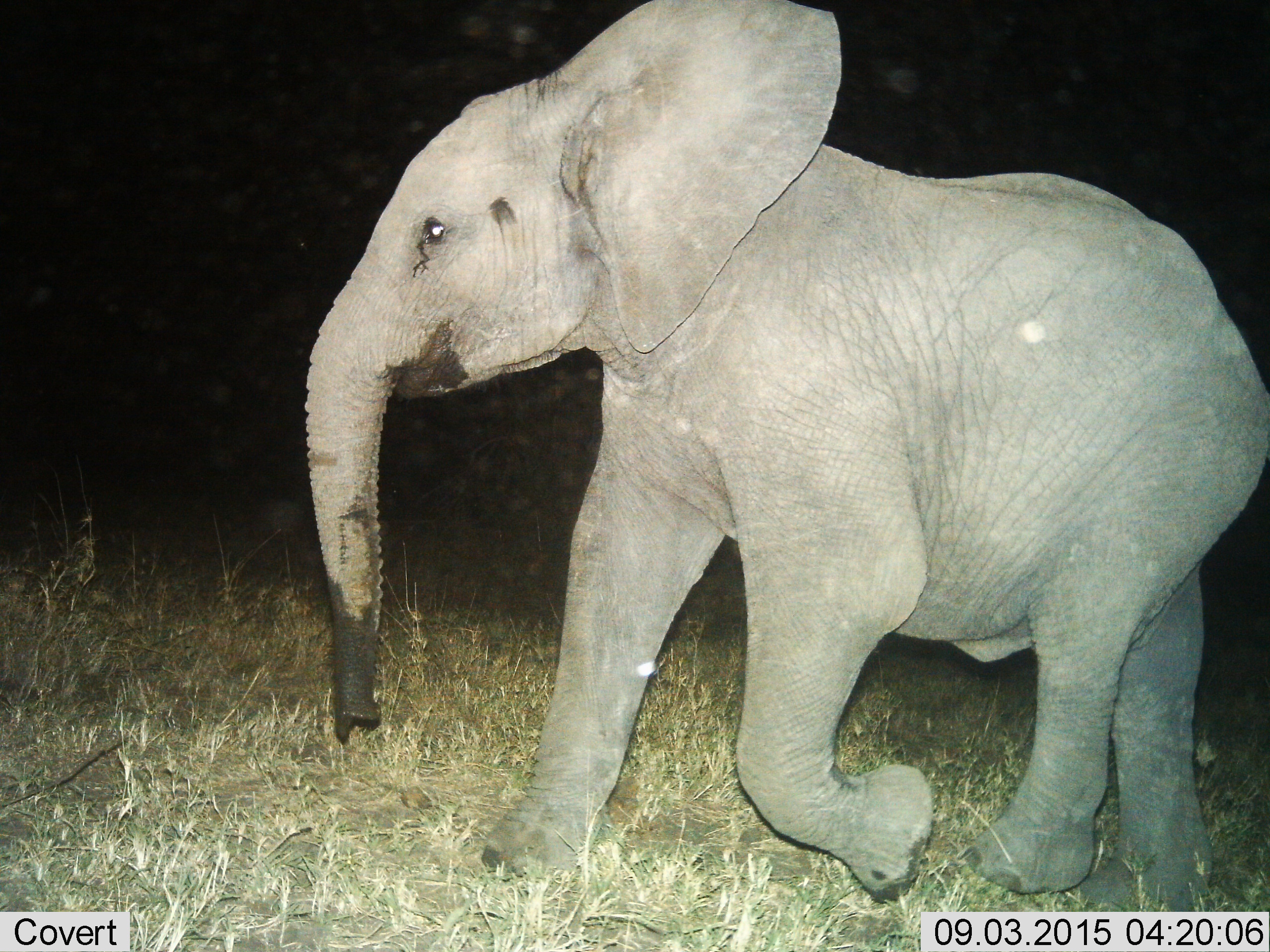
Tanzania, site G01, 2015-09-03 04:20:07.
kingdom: Animalia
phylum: Chordata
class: Mammalia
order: Proboscidea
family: Elephantidae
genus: Loxodonta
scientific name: Loxodonta africana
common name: african bush elephant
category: elephant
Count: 1.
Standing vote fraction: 10%.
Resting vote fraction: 0%.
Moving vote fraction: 100%.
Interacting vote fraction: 0%.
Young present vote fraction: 70%.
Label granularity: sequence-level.